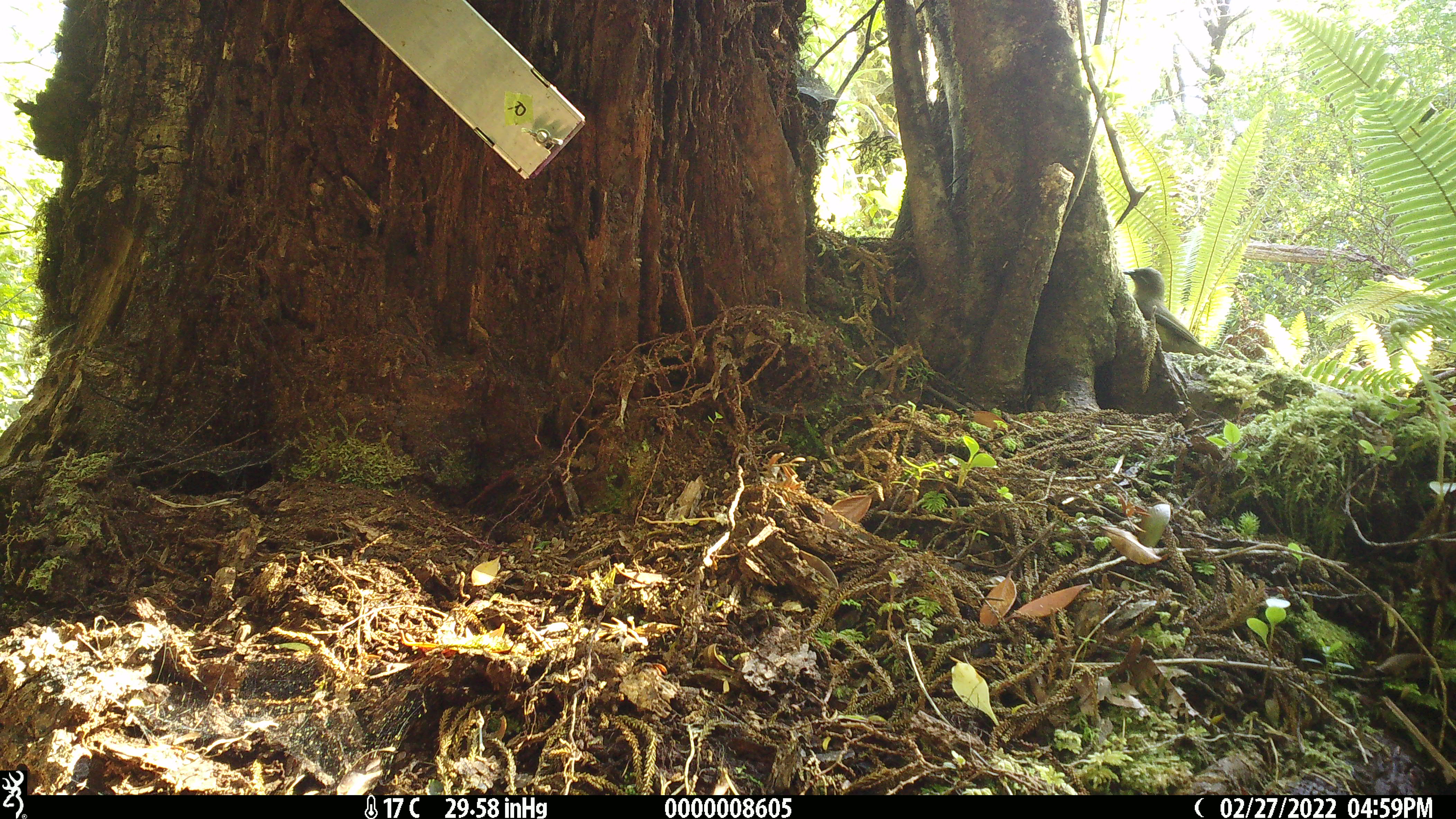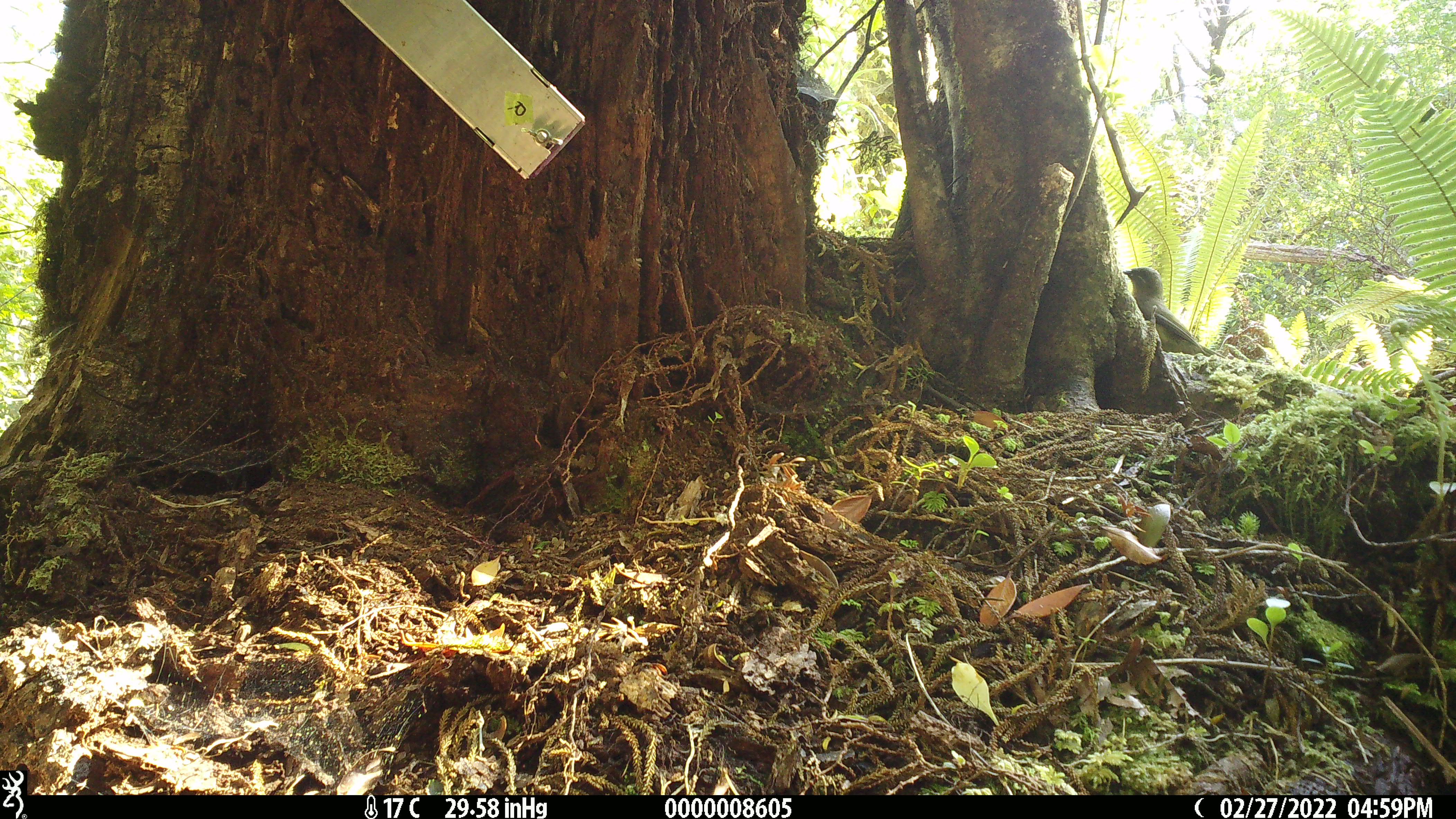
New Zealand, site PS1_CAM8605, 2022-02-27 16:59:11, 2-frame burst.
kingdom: Animalia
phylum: Chordata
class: Aves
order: Passeriformes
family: Meliphagidae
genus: Anthornis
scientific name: Anthornis melanura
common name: new zealand bellbird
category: bellbird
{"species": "bellbird (new zealand bellbird) (Anthornis melanura)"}